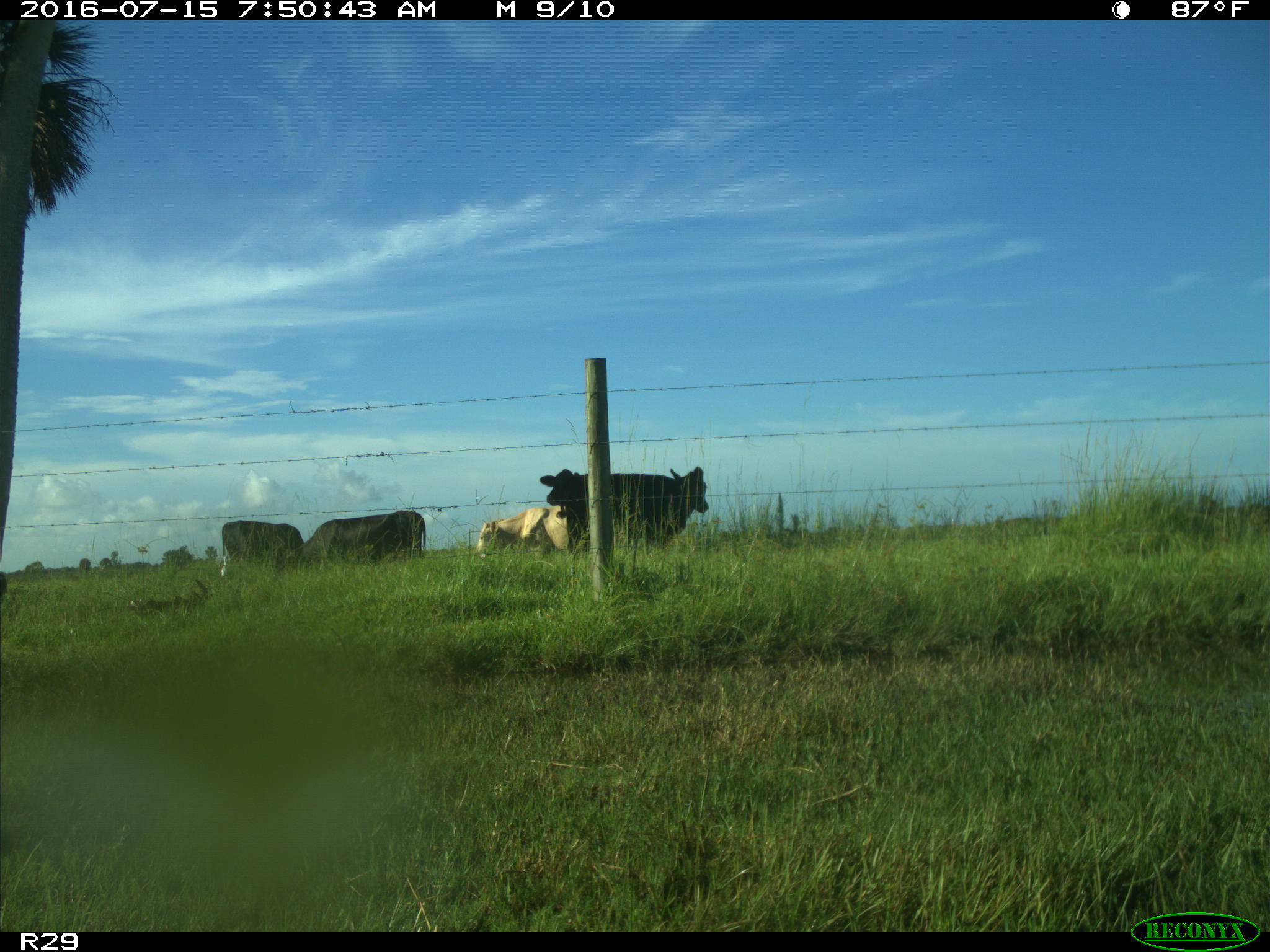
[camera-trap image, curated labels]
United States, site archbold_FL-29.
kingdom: Animalia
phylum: Chordata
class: Mammalia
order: Artiodactyla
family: Bovidae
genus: Bos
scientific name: Bos taurus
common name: domestic cow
Bos taurus (domestic cow).